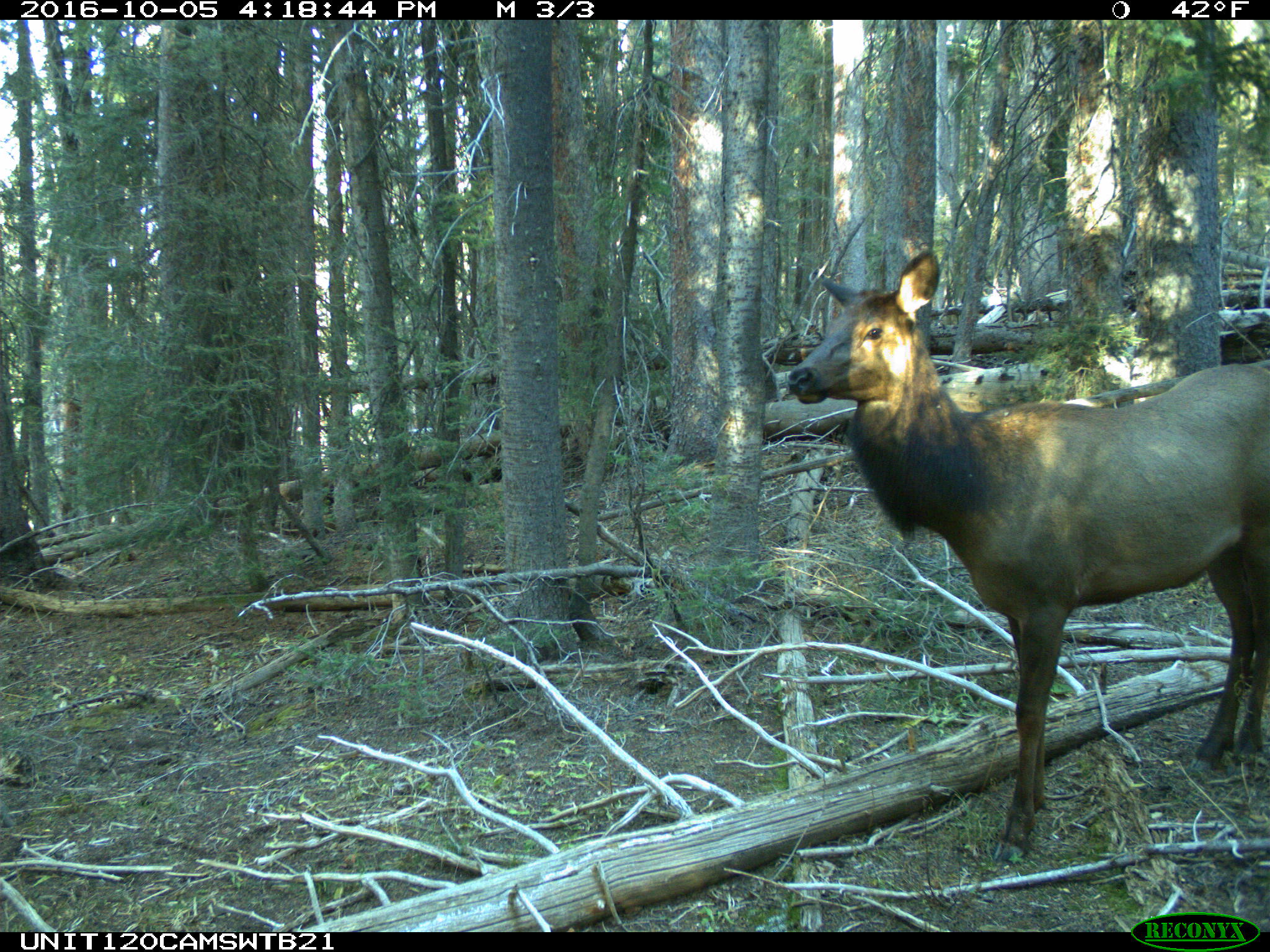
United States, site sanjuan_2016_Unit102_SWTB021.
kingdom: Animalia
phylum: Chordata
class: Mammalia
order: Artiodactyla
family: Cervidae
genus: Cervus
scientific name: Cervus elaphus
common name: red deer